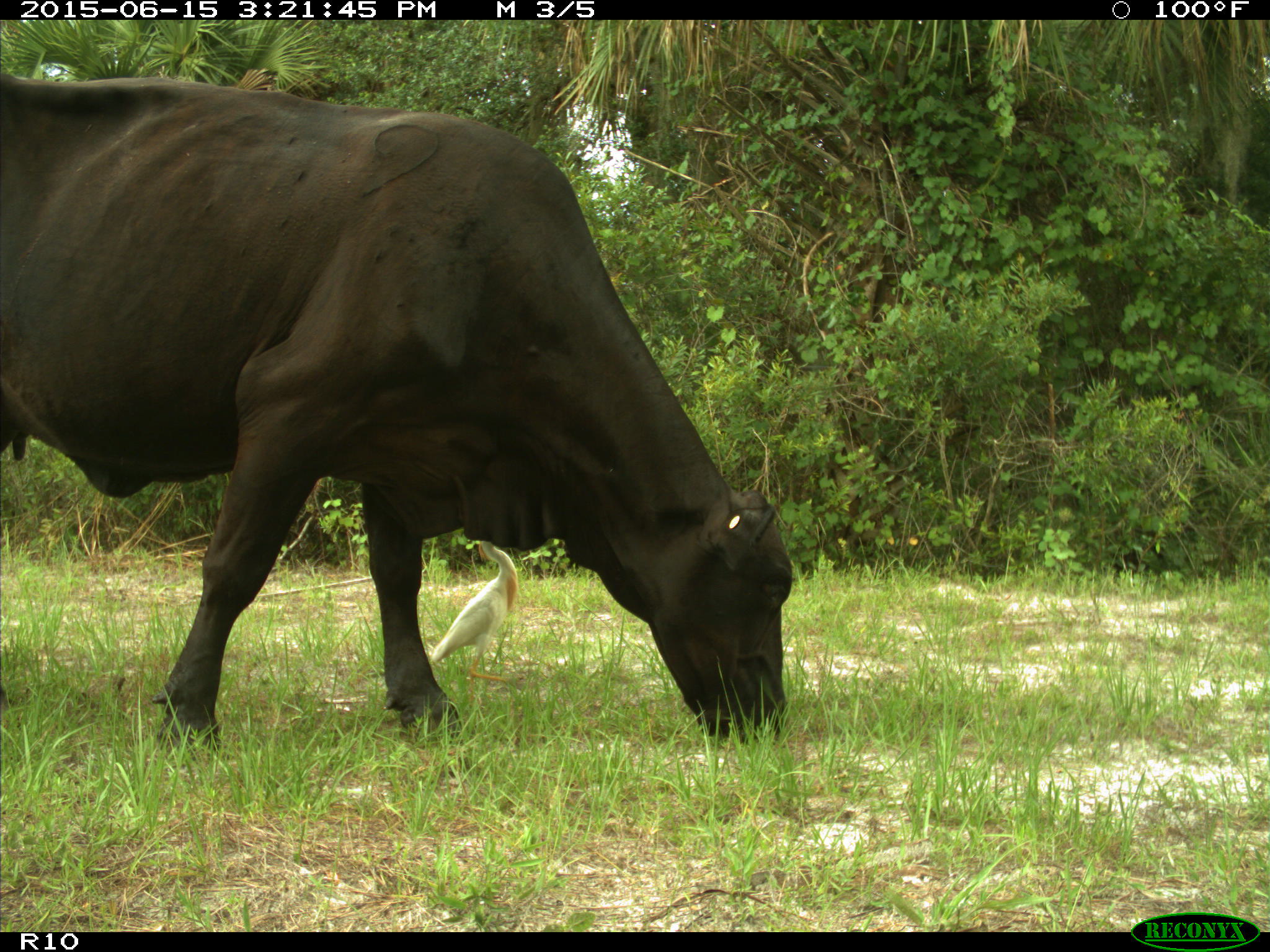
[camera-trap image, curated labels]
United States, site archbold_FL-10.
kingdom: Animalia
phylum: Chordata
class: Mammalia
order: Artiodactyla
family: Bovidae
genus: Bos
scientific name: Bos taurus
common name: domestic cow